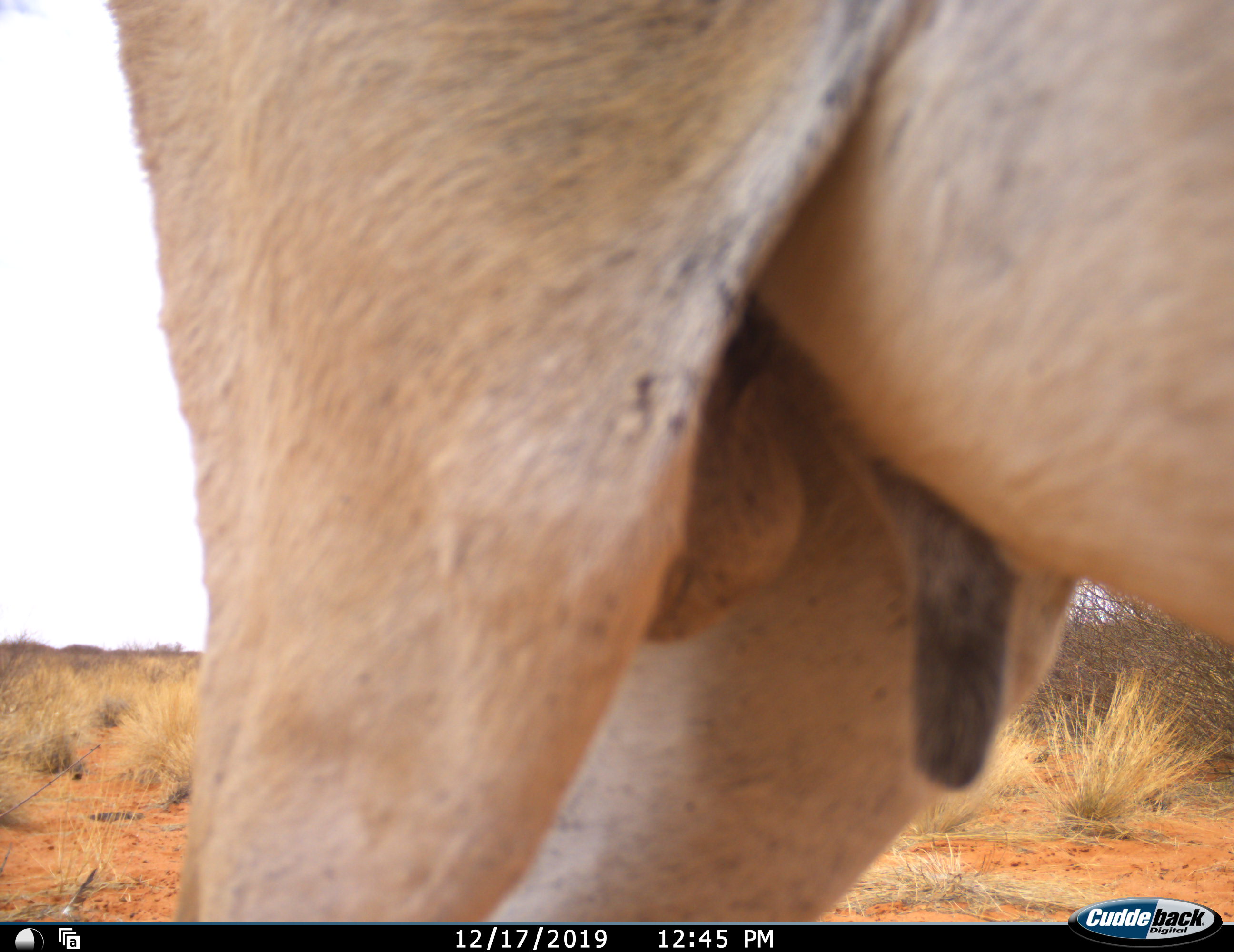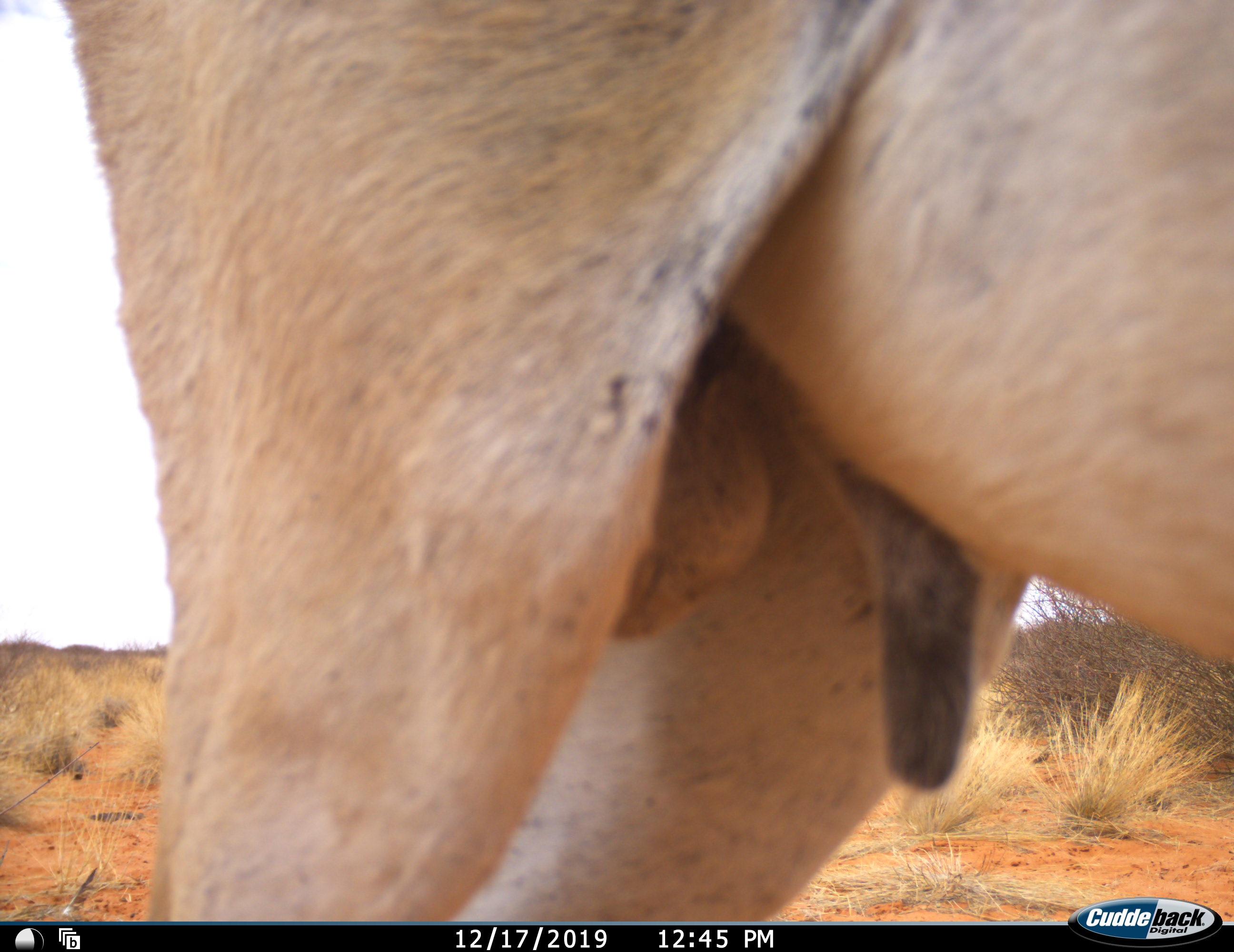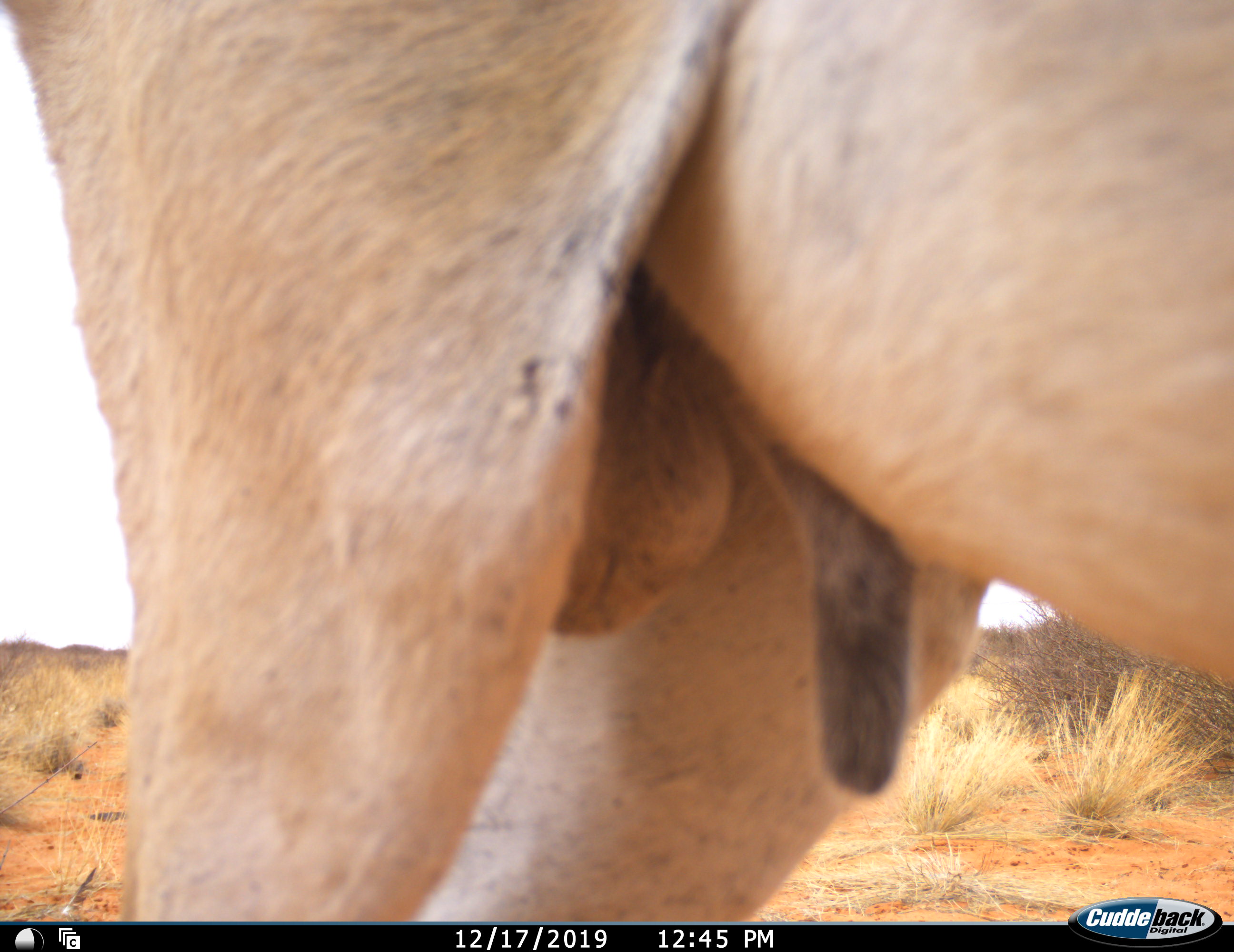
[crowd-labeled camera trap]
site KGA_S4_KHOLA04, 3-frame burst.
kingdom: Animalia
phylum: Chordata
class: Mammalia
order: Artiodactyla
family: Bovidae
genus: Antidorcas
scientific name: Antidorcas marsupialis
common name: springbok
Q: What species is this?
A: Springbok (Antidorcas marsupialis).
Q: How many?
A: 1.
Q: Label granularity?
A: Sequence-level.